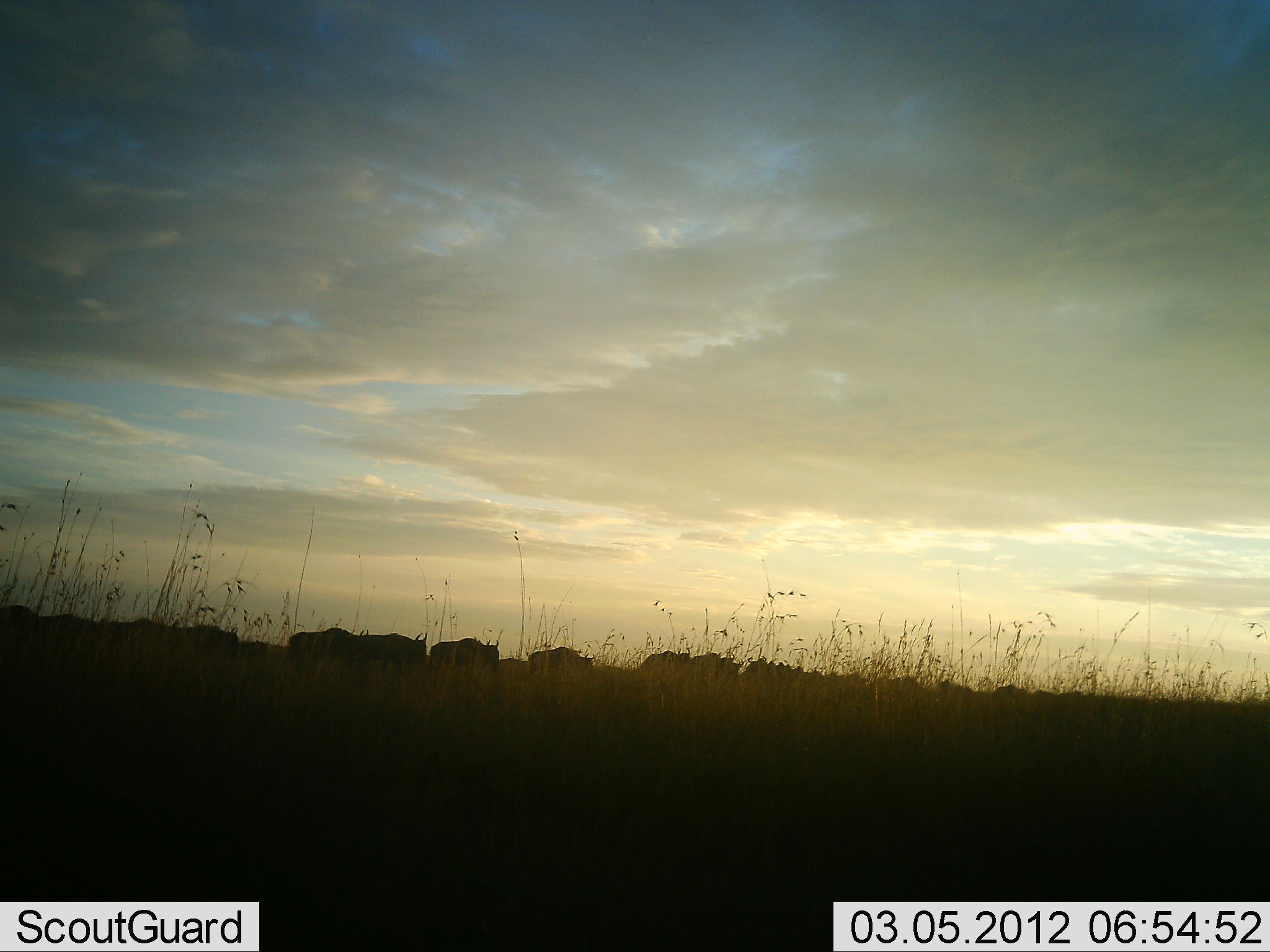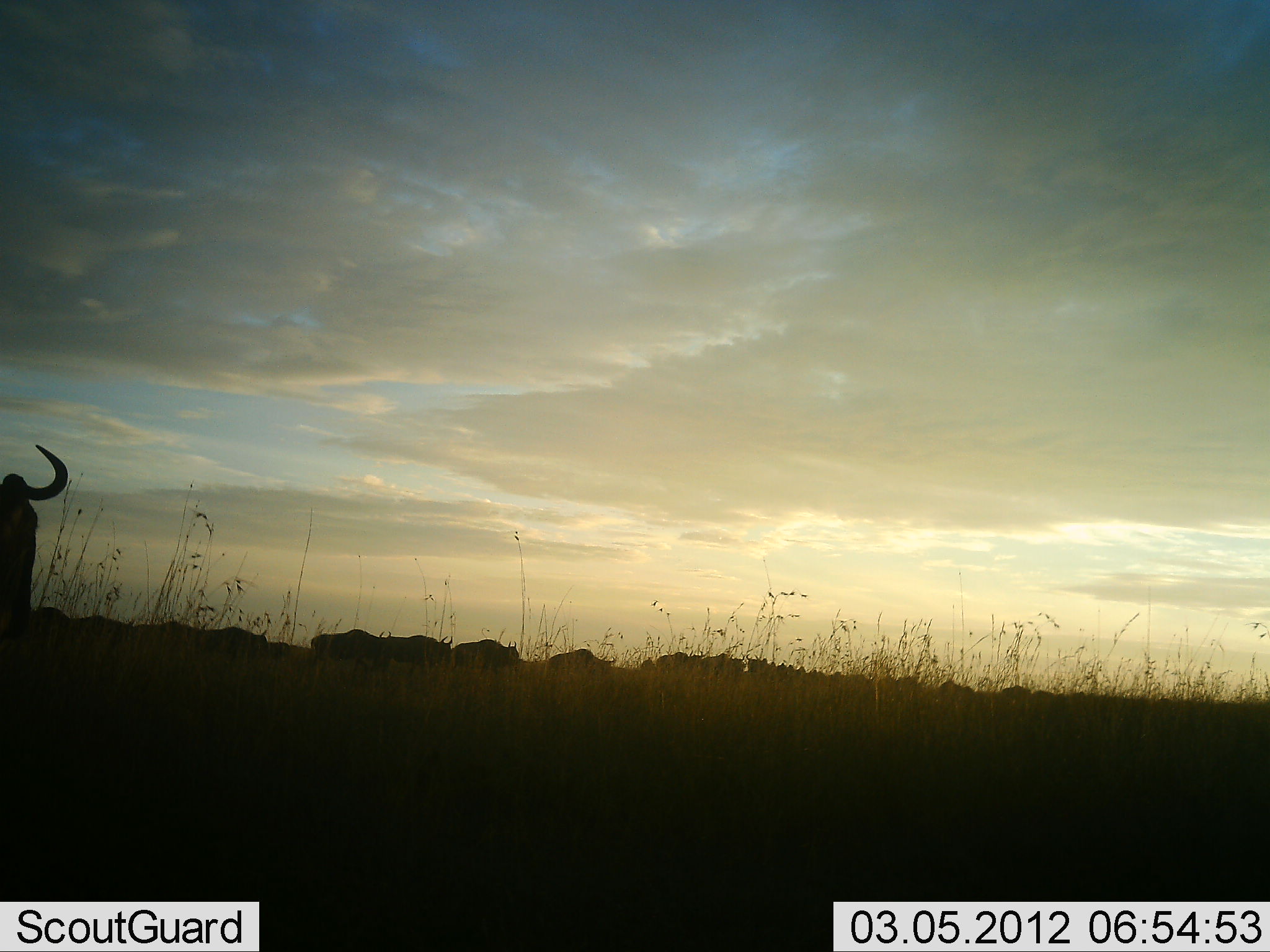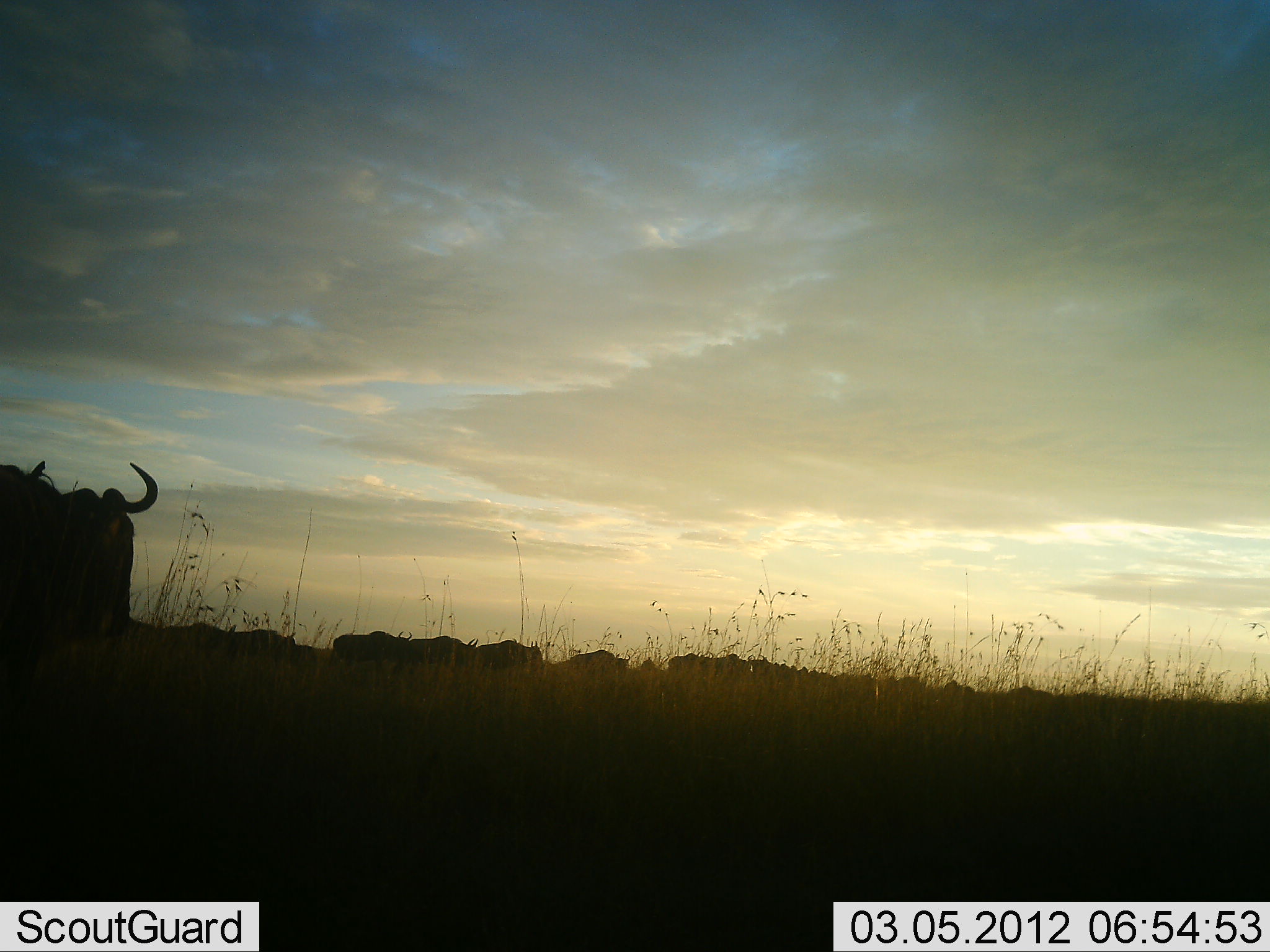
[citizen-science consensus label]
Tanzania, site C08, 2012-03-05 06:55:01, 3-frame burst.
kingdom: Animalia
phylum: Chordata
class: Mammalia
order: Artiodactyla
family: Bovidae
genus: Connochaetes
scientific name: Connochaetes taurinus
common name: blue wildebeest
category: wildebeest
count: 11-50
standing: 9%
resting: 0%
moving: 95%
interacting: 5%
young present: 0%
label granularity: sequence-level